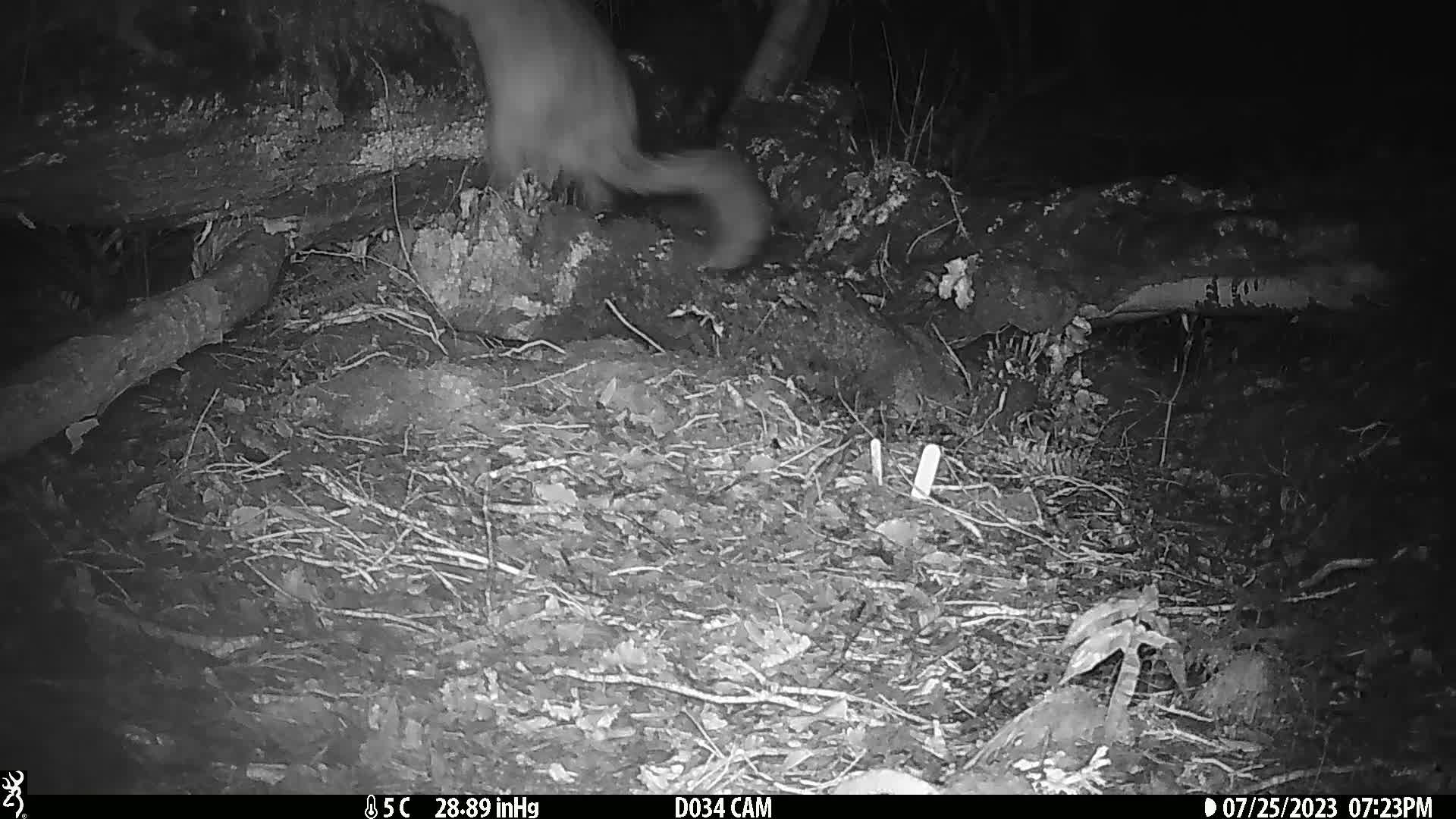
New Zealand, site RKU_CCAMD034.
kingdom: Animalia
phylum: Chordata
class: Mammalia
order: Diprotodontia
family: Phalangeridae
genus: Trichosurus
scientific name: Trichosurus vulpecula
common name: common brushtail possum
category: possum